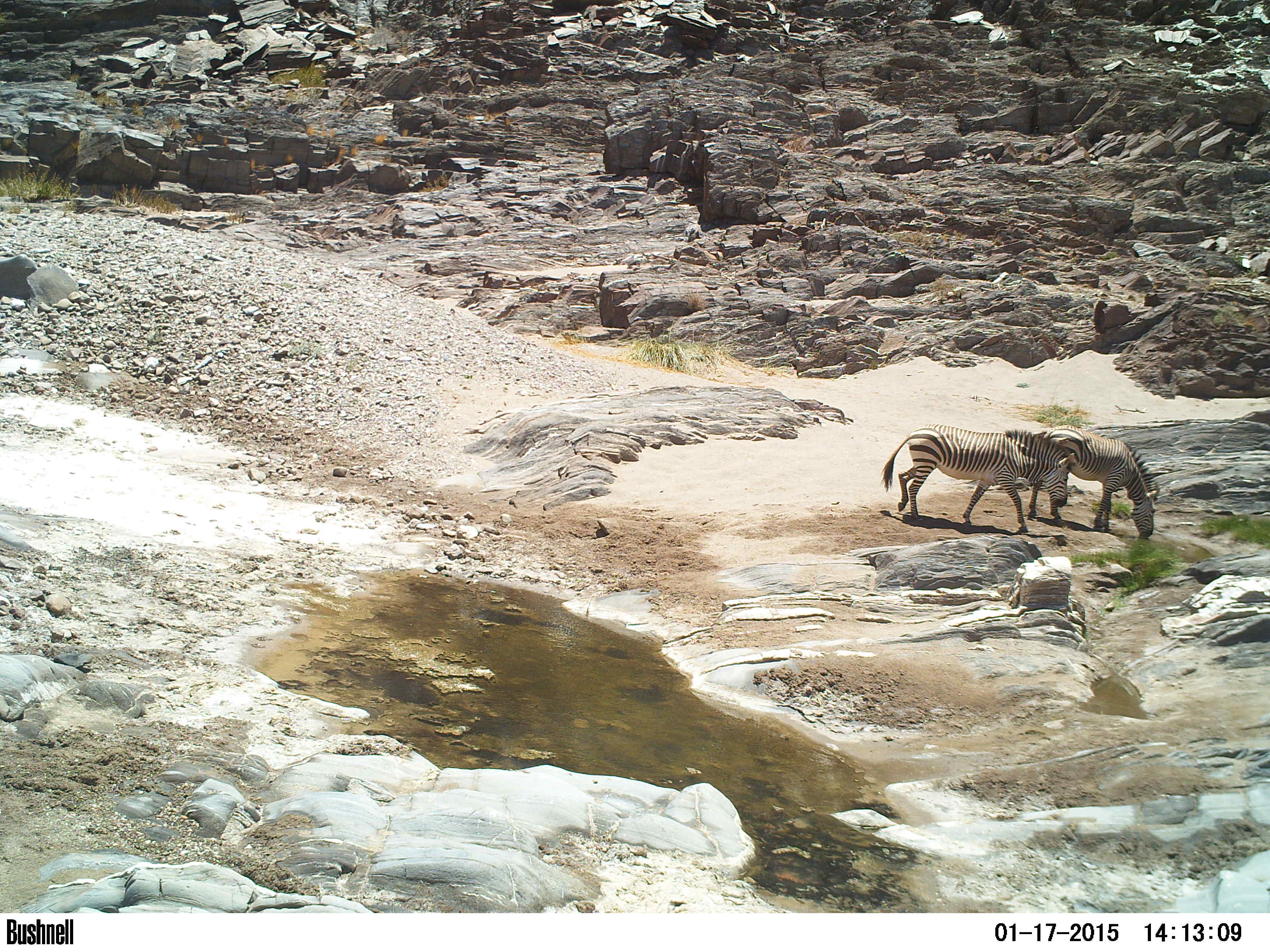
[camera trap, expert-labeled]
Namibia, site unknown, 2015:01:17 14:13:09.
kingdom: Animalia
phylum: Chordata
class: Mammalia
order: Perissodactyla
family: Equidae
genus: Equus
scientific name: Equus zebra hartmannae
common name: hartmann's mountain zebra